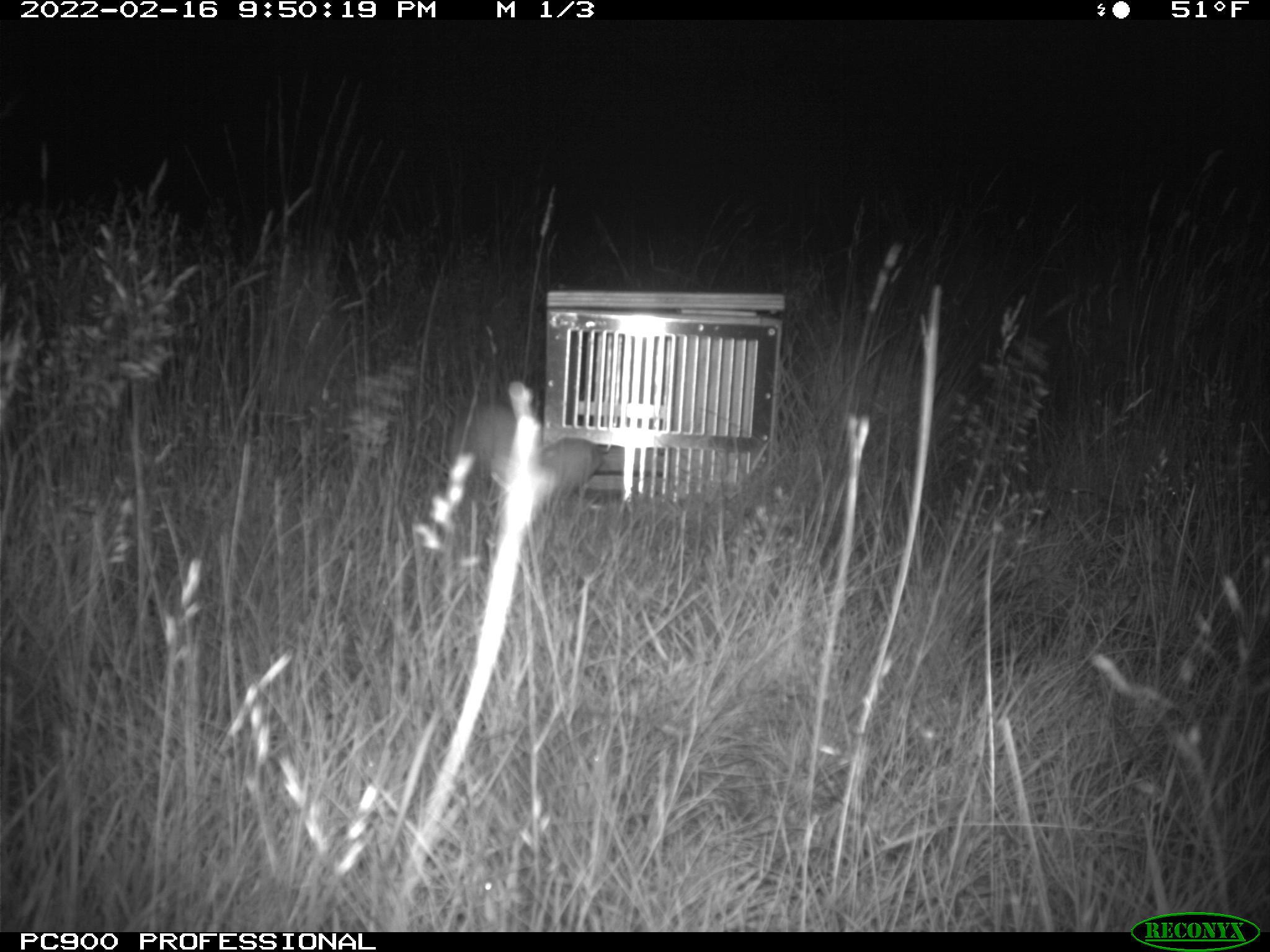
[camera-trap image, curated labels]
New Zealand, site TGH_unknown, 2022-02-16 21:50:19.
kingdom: Animalia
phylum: Chordata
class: Mammalia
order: Carnivora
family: Mustelidae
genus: Mustela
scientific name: Mustela furo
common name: ferret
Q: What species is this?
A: Ferret (Mustela furo).